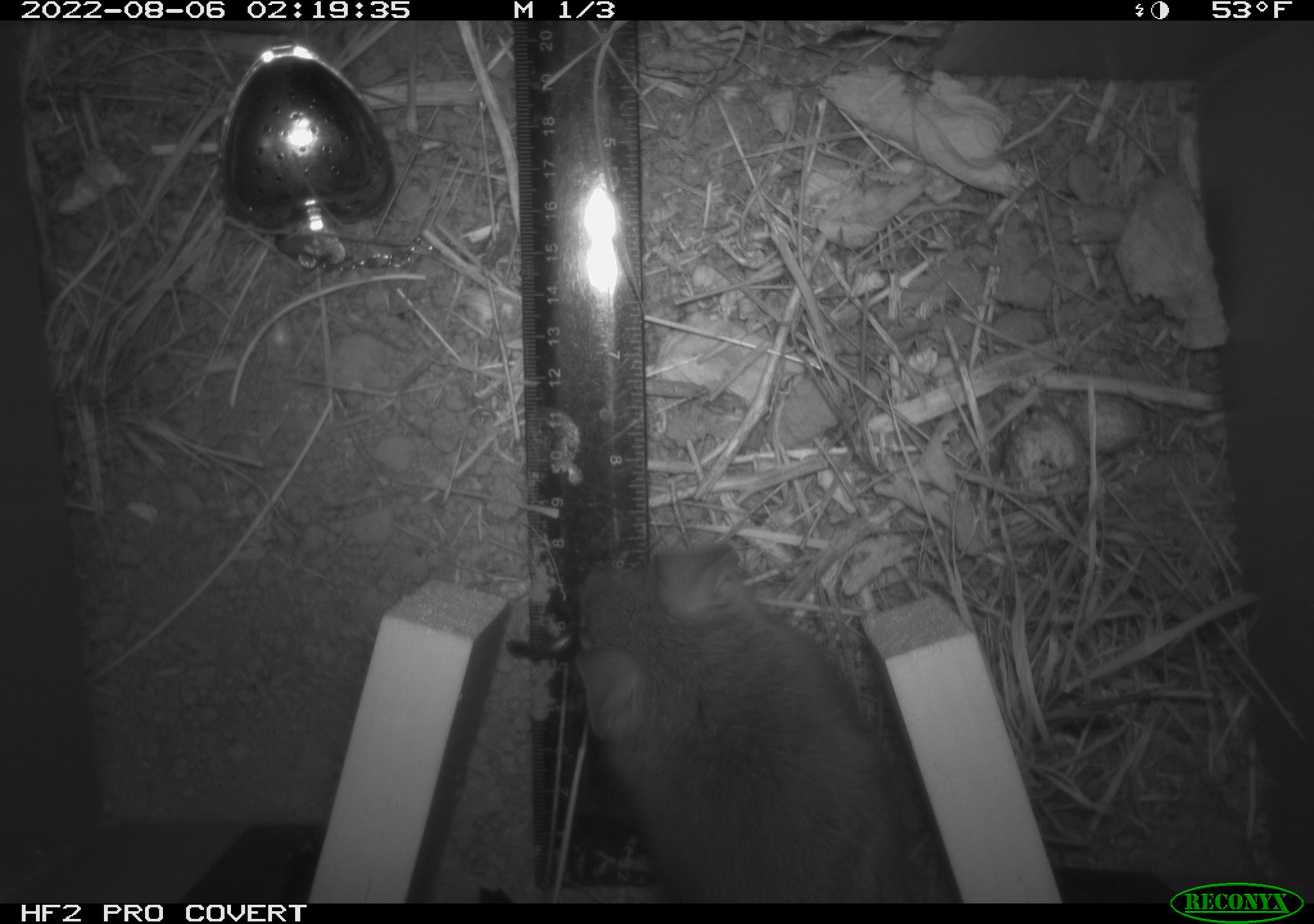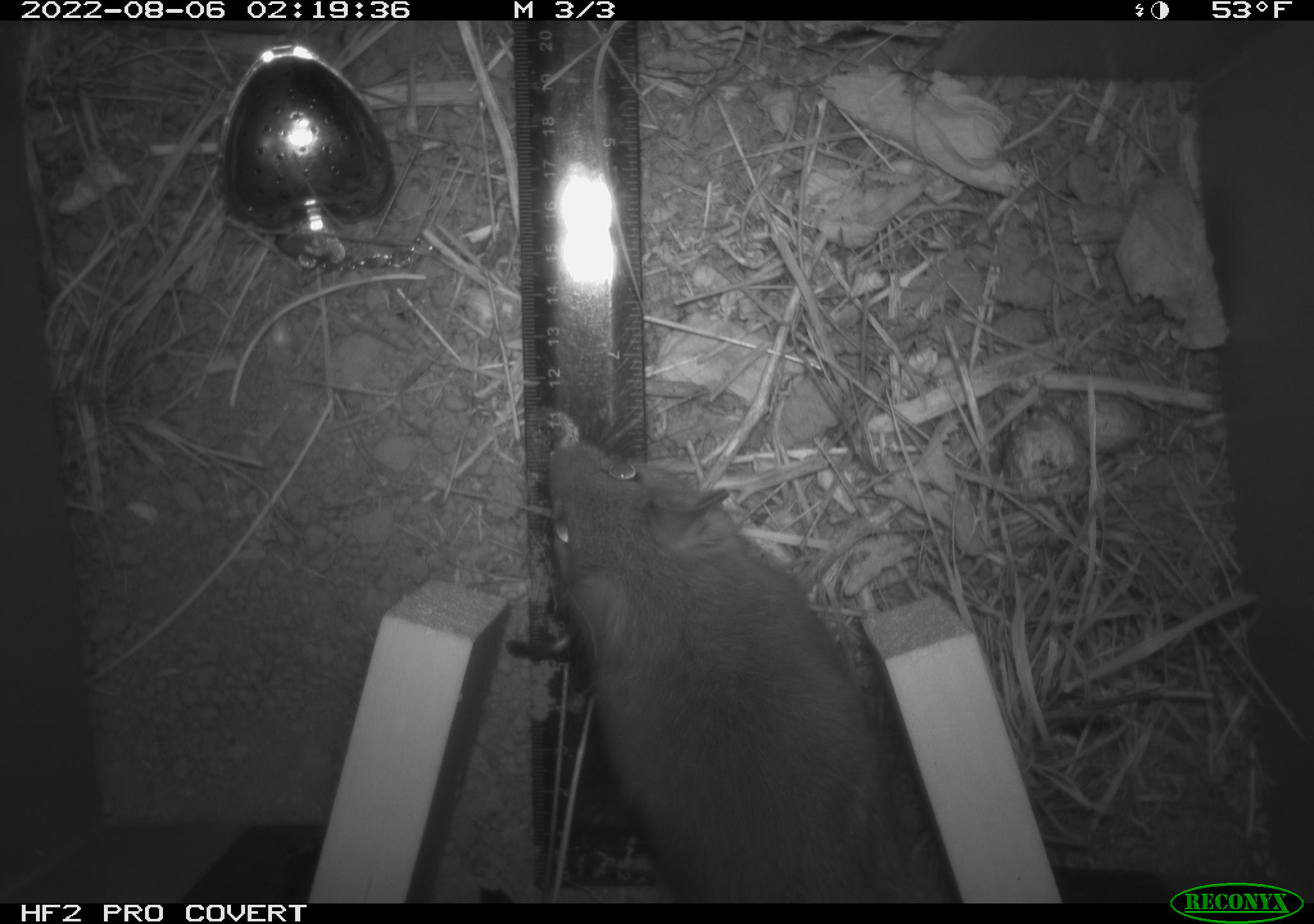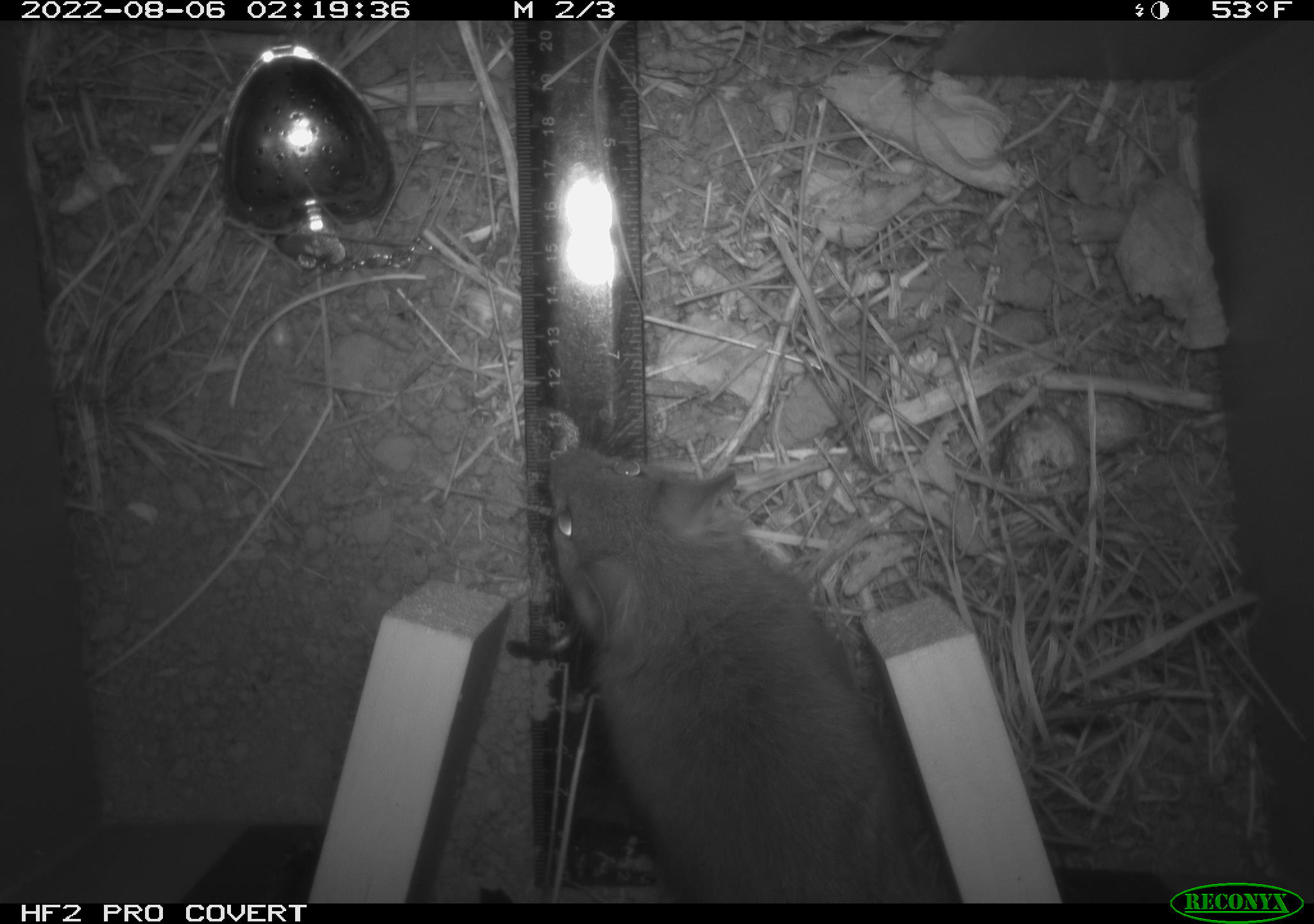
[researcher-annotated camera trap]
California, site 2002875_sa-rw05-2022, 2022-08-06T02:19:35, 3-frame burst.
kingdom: Animalia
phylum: Chordata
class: Mammalia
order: Rodentia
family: Cricetidae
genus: Neotoma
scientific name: Neotoma fuscipes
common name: dusky-footed woodrat